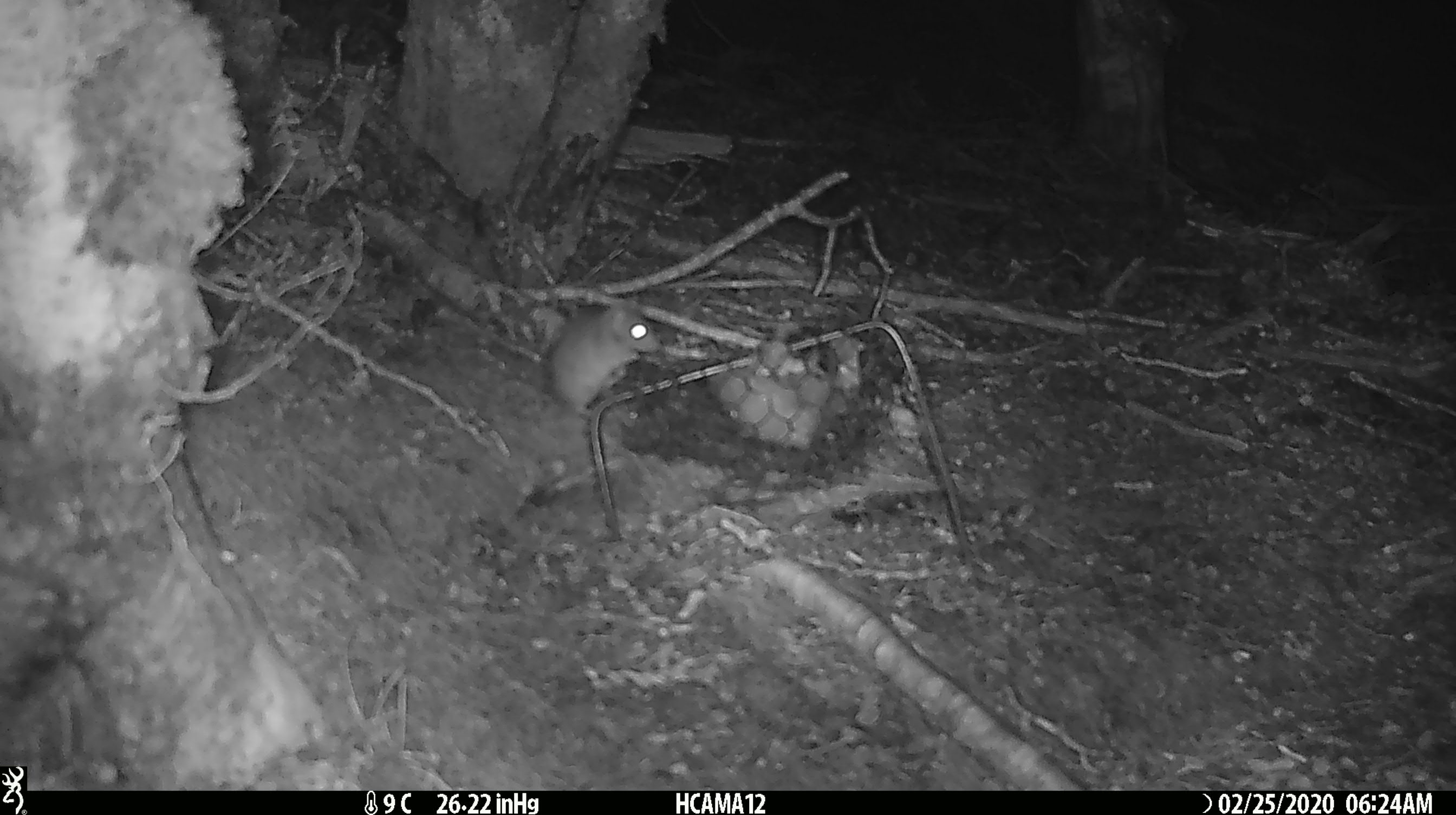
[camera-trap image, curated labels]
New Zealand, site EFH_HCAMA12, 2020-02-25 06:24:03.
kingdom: Animalia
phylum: Chordata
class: Mammalia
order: Rodentia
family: Muridae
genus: Mus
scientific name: Mus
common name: mouse